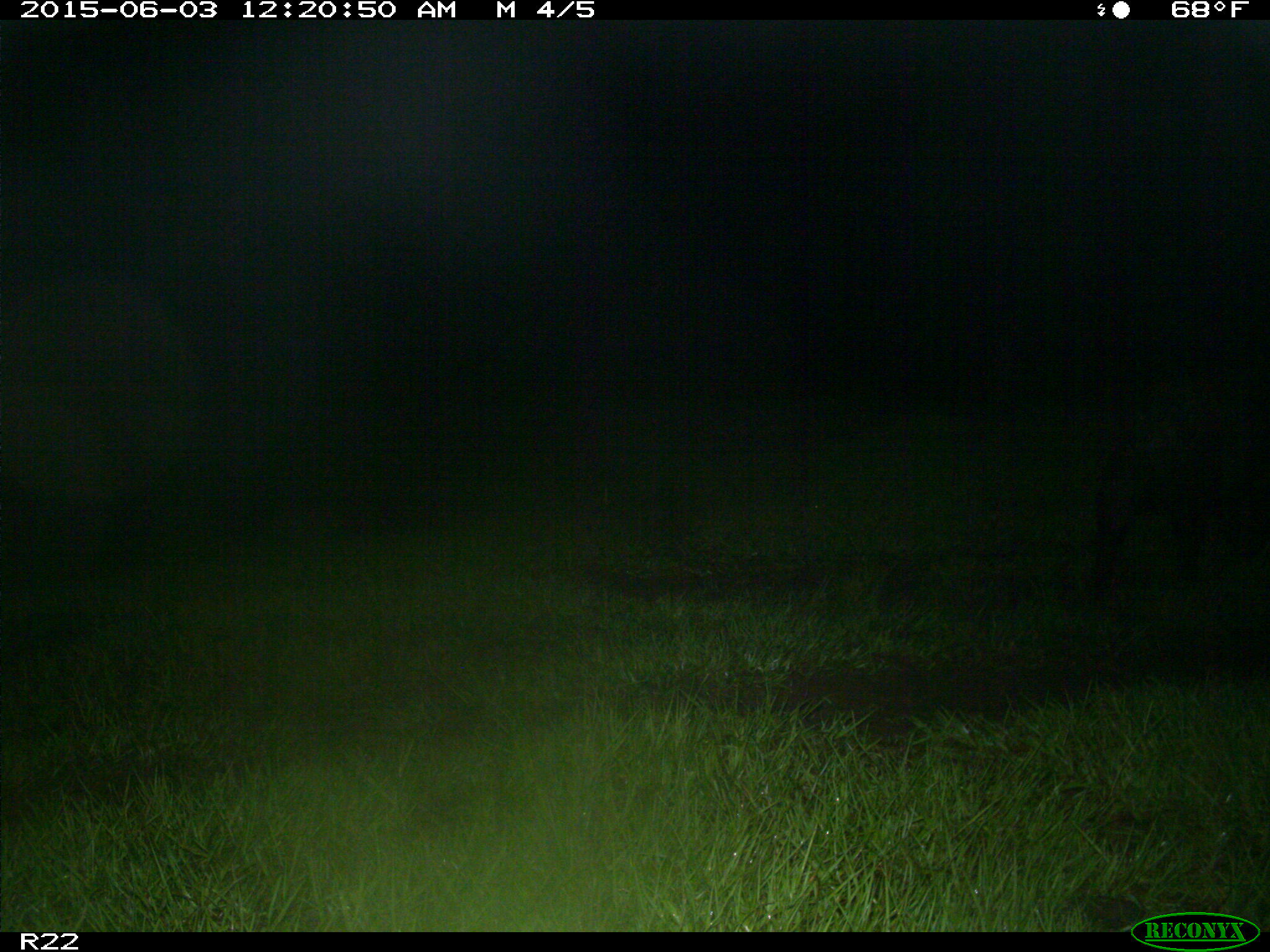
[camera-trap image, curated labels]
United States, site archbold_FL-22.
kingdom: Animalia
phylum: Chordata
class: Mammalia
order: Artiodactyla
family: Bovidae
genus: Bos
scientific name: Bos taurus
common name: domestic cow